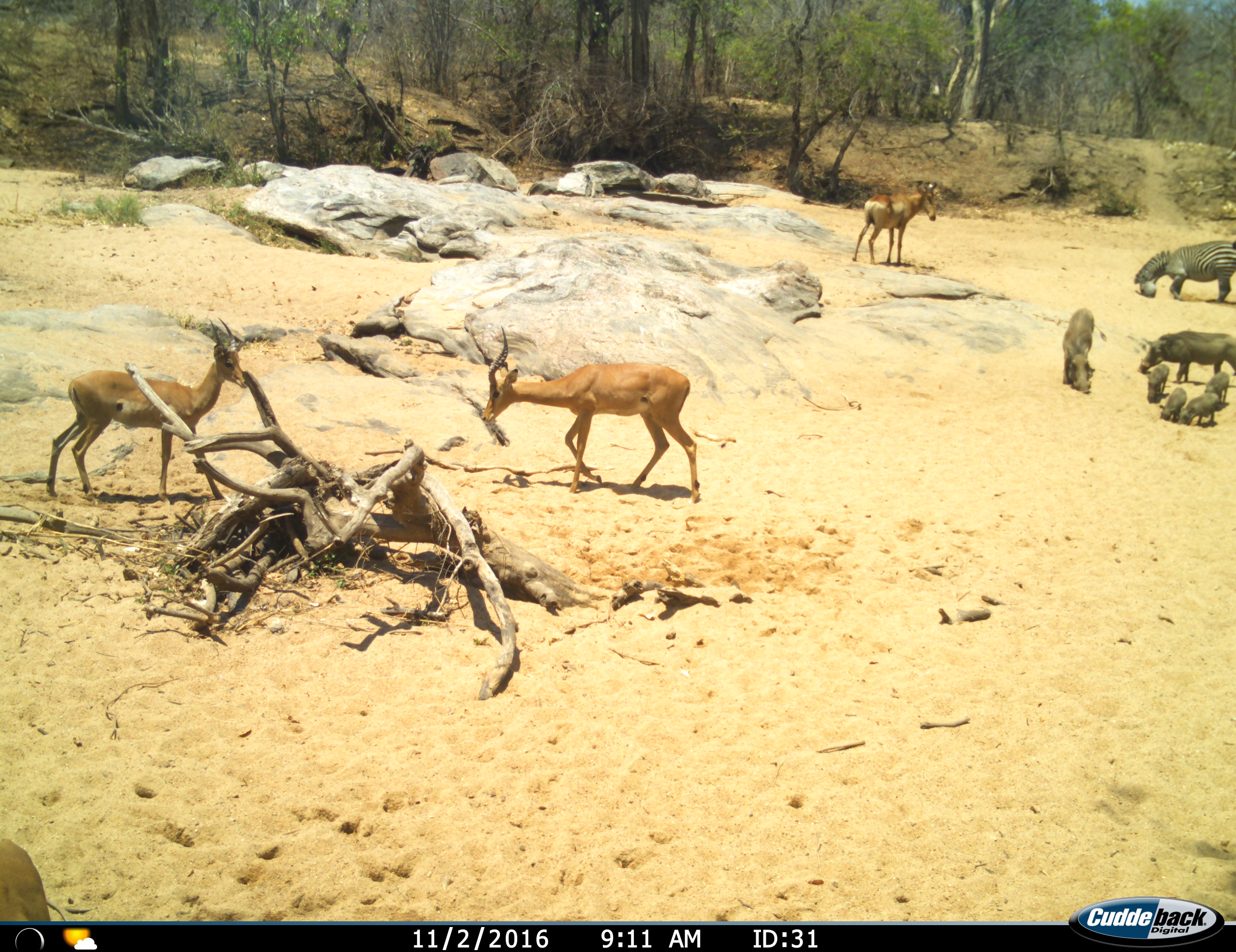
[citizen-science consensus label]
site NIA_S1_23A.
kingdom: Animalia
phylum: Chordata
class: Mammalia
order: Artiodactyla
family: Bovidae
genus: Alcelaphus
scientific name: Alcelaphus buselaphus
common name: hartebeest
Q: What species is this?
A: Hartebeest (Alcelaphus buselaphus).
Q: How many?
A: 1.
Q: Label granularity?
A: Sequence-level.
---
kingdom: Animalia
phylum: Chordata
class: Mammalia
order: Artiodactyla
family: Bovidae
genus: Aepyceros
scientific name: Aepyceros melampus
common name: impala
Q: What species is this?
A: Impala (Aepyceros melampus).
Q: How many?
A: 3.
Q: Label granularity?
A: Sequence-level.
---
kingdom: Animalia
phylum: Chordata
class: Mammalia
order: Artiodactyla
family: Suidae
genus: Phacochoerus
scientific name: Phacochoerus africanus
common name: warthog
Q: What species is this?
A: Warthog (Phacochoerus africanus).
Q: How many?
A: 6.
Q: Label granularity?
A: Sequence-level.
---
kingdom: Animalia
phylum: Chordata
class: Mammalia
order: Perissodactyla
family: Equidae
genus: Equus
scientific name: Equus quagga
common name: plains zebra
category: zebraplains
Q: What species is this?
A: Zebraplains (plains zebra) (Equus quagga).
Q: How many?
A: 1.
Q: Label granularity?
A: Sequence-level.